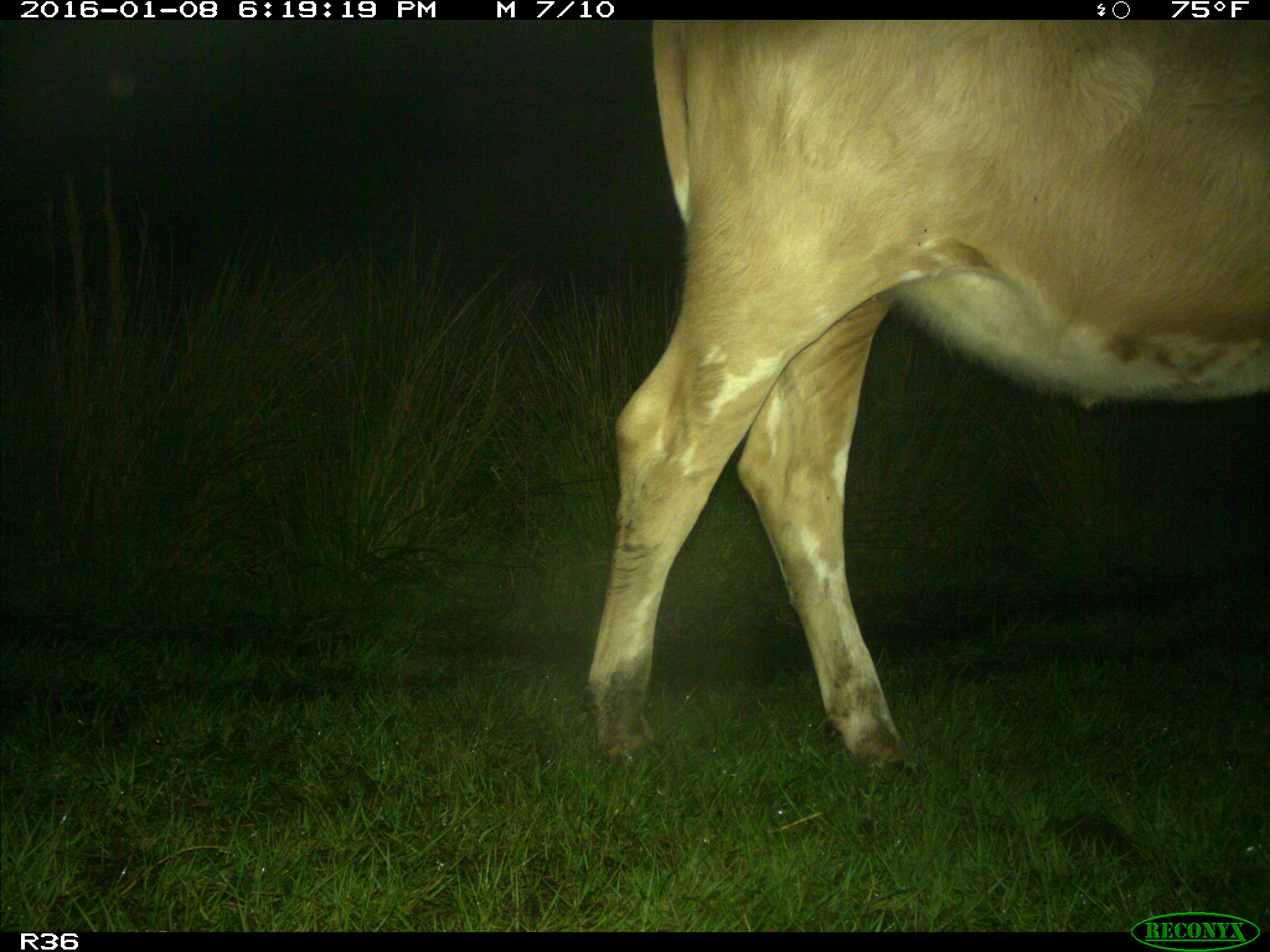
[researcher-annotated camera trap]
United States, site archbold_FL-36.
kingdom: Animalia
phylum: Chordata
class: Mammalia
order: Artiodactyla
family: Bovidae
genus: Bos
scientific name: Bos taurus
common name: domestic cow